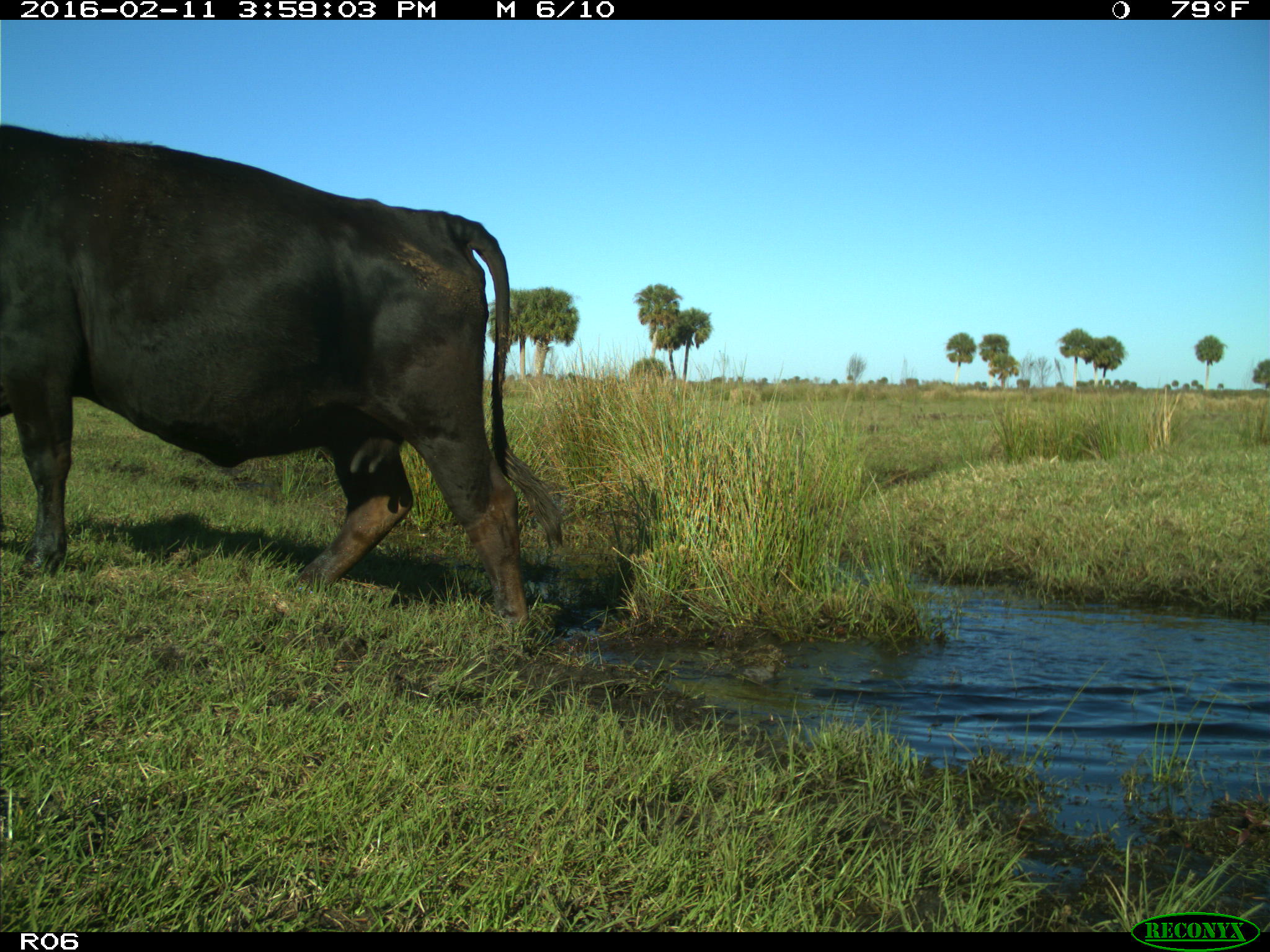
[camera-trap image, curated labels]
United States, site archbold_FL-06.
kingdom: Animalia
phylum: Chordata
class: Mammalia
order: Artiodactyla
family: Bovidae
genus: Bos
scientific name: Bos taurus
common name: domestic cow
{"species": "Bos taurus (domestic cow)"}